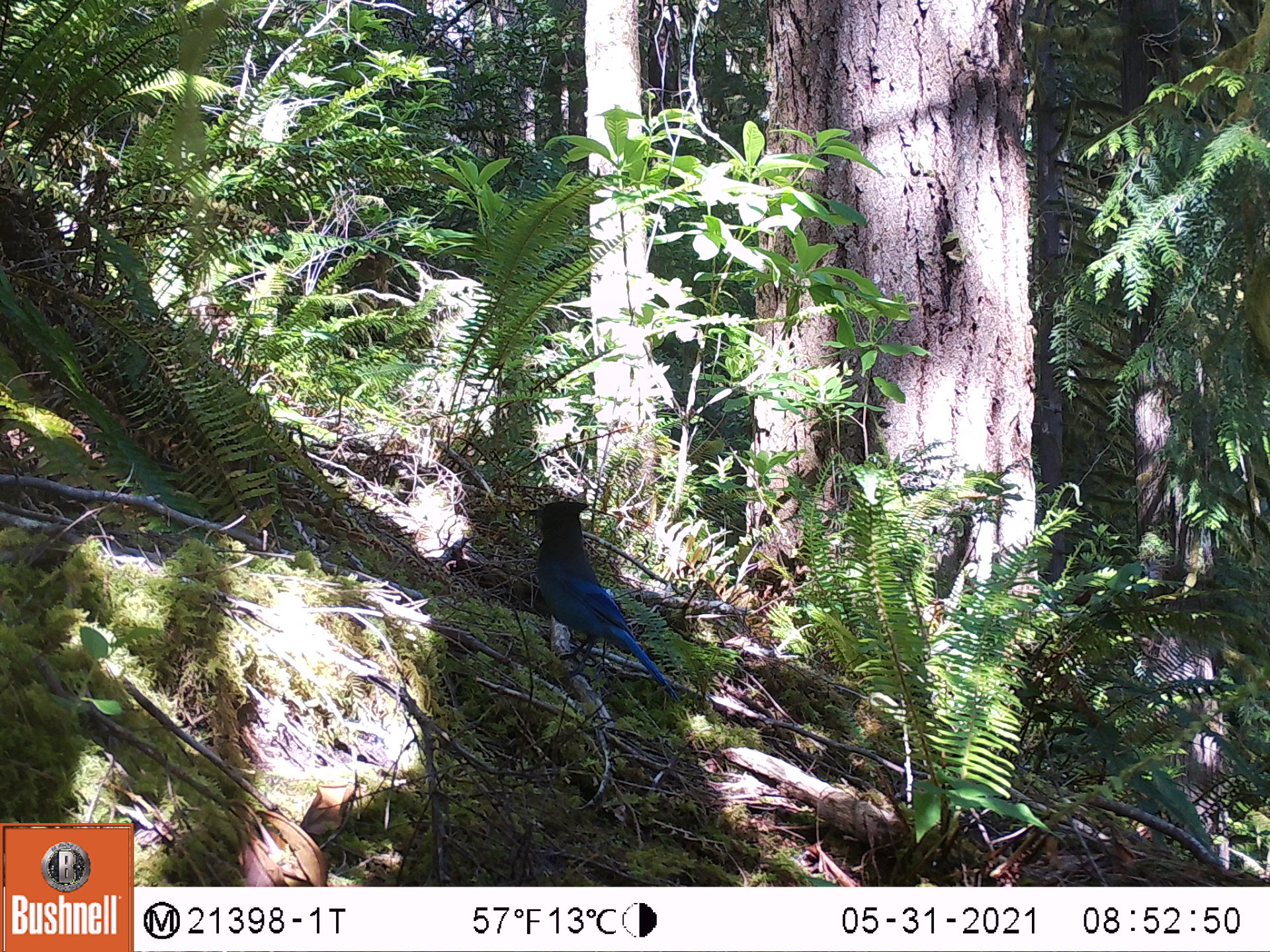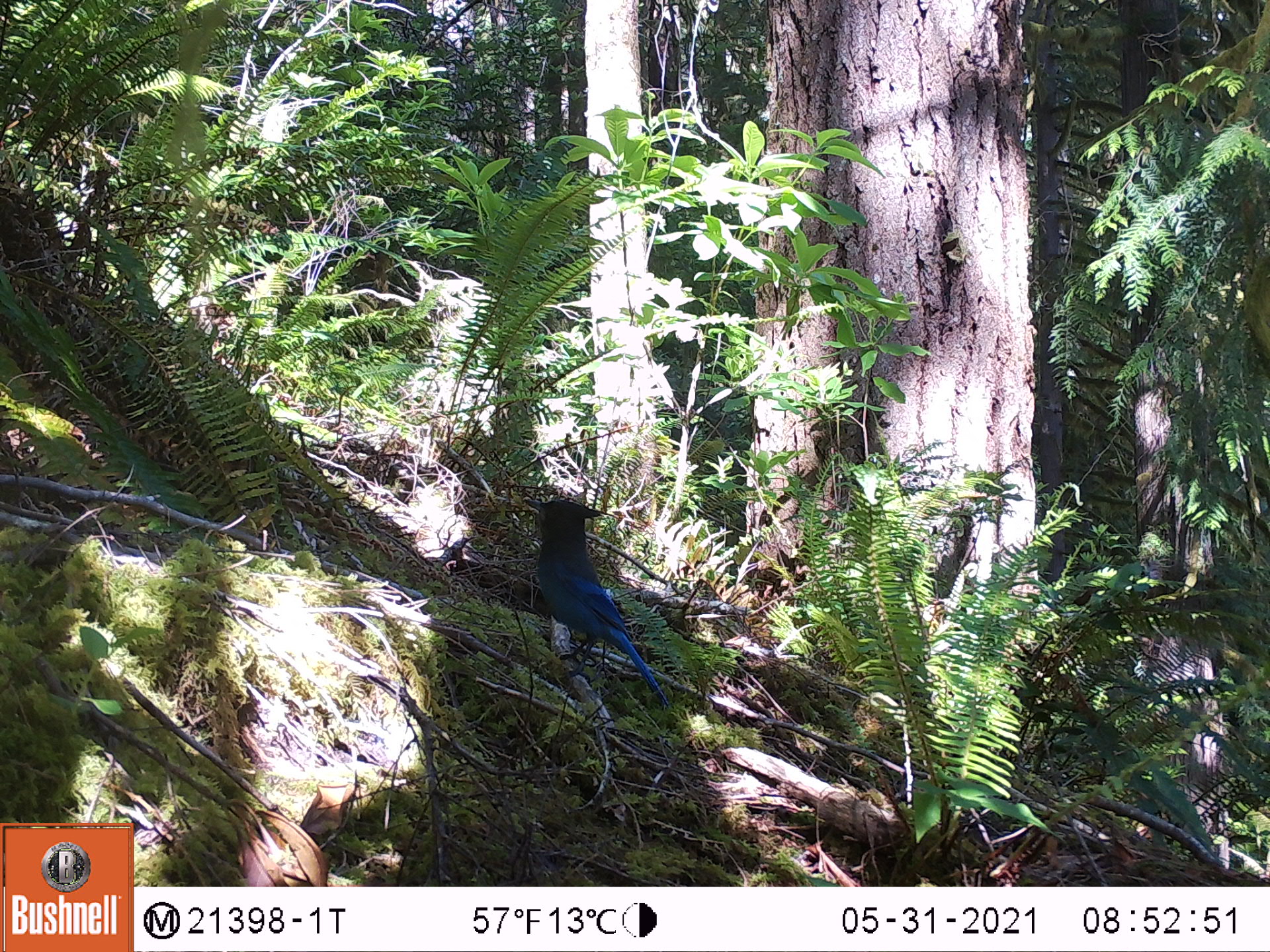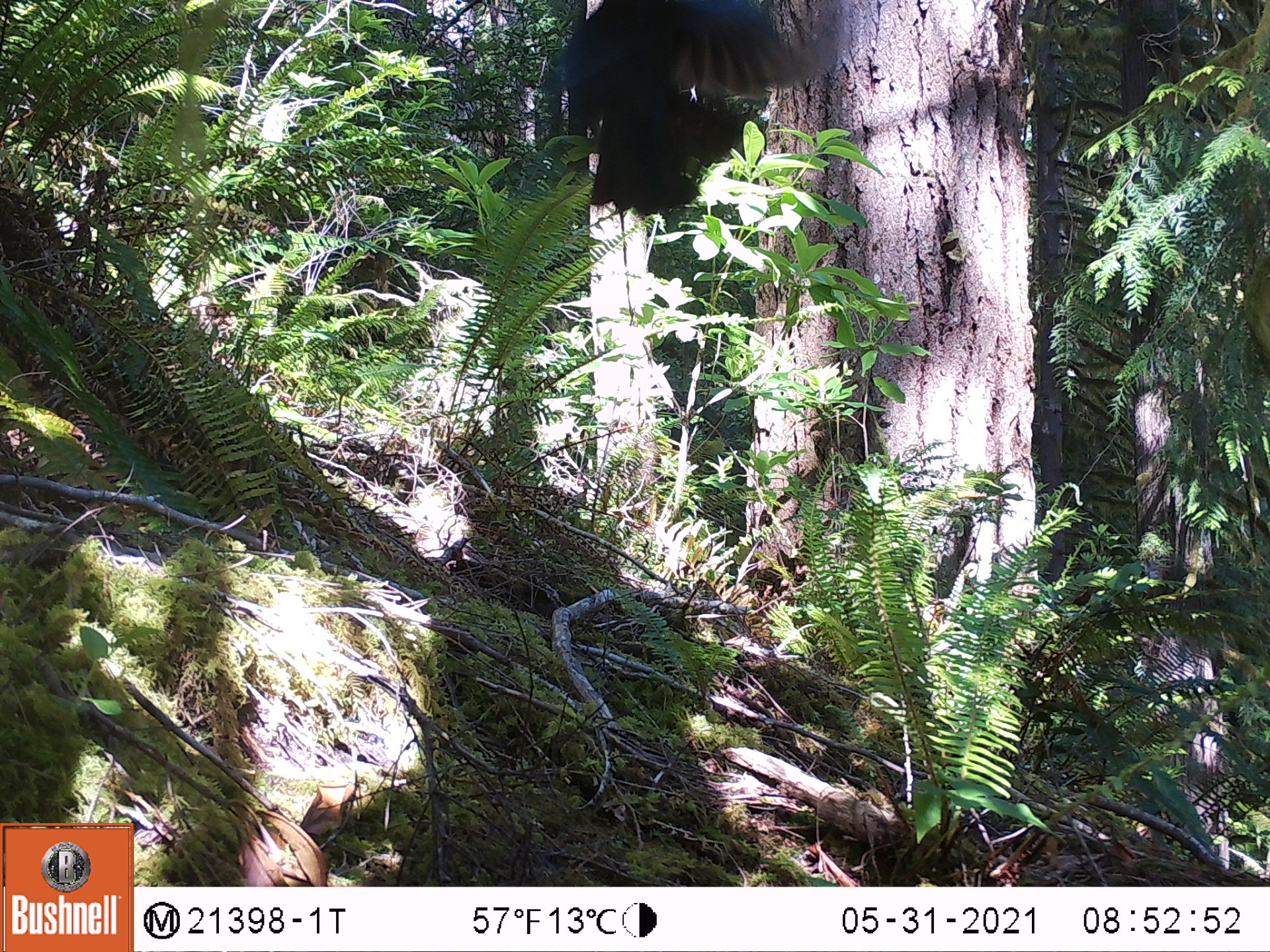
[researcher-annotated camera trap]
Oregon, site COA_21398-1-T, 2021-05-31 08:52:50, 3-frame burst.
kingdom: Animalia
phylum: Chordata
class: Aves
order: Passeriformes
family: Corvidae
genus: Cyanocitta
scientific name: Cyanocitta stelleri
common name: steller's jay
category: stellers jay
Stellers jay (steller's jay) (Cyanocitta stelleri).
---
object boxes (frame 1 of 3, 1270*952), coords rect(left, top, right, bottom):
stellers jay: rect(522, 495, 685, 713)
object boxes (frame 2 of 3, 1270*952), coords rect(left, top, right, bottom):
stellers jay: rect(523, 490, 674, 719)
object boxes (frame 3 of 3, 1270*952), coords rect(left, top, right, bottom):
stellers jay: rect(538, 0, 839, 222)